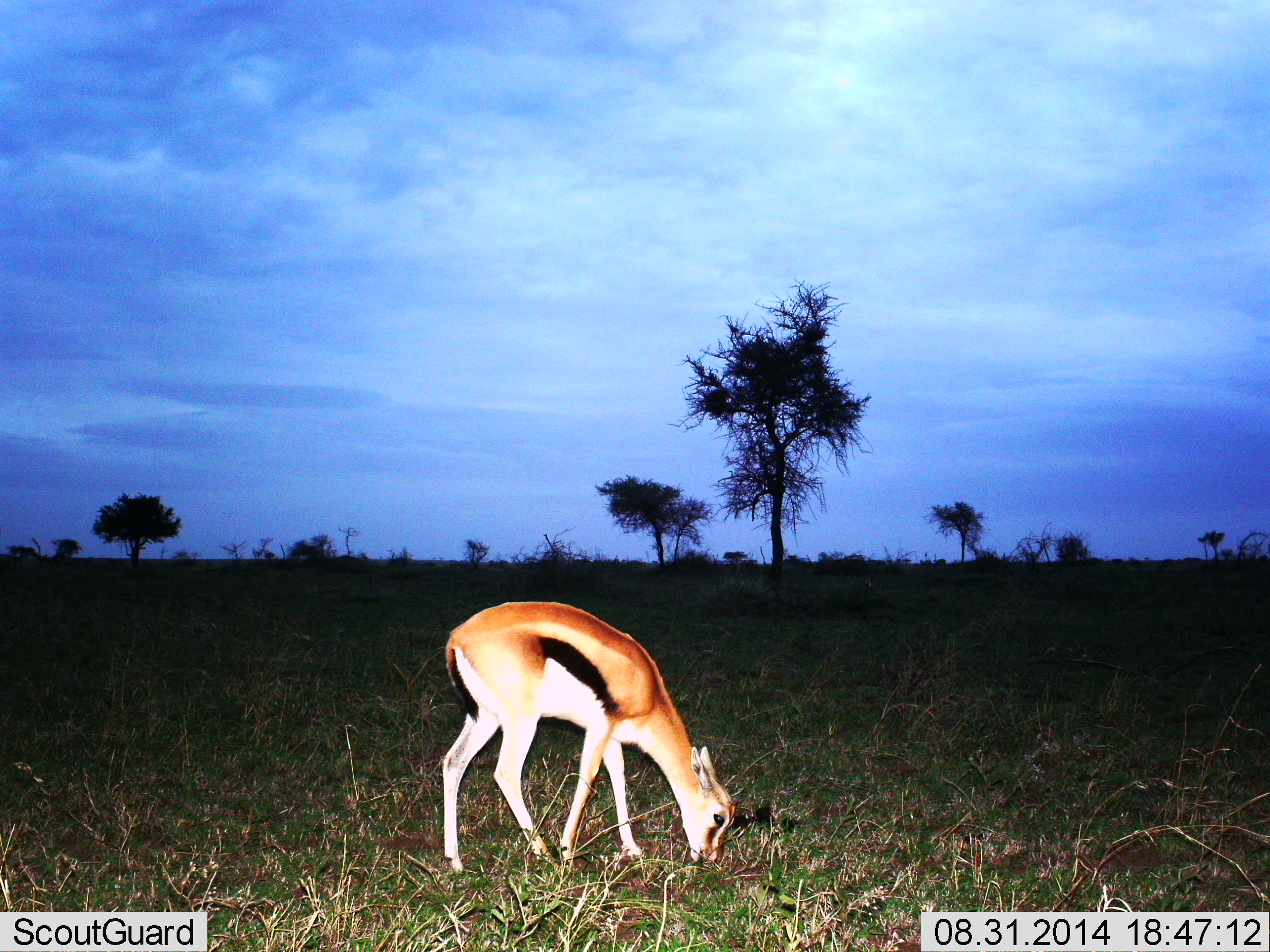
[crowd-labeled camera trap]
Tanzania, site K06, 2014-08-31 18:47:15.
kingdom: Animalia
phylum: Chordata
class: Mammalia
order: Artiodactyla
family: Bovidae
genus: Eudorcas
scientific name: Eudorcas thomsonii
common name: thomson's gazelle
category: gazellethomsons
Gazellethomsons (thomson's gazelle) (Eudorcas thomsonii), count 1. Behavior (volunteer vote fractions): standing 20%, resting 0%, moving 0%, interacting 0%. Young present (vote fraction): 20%. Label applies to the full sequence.